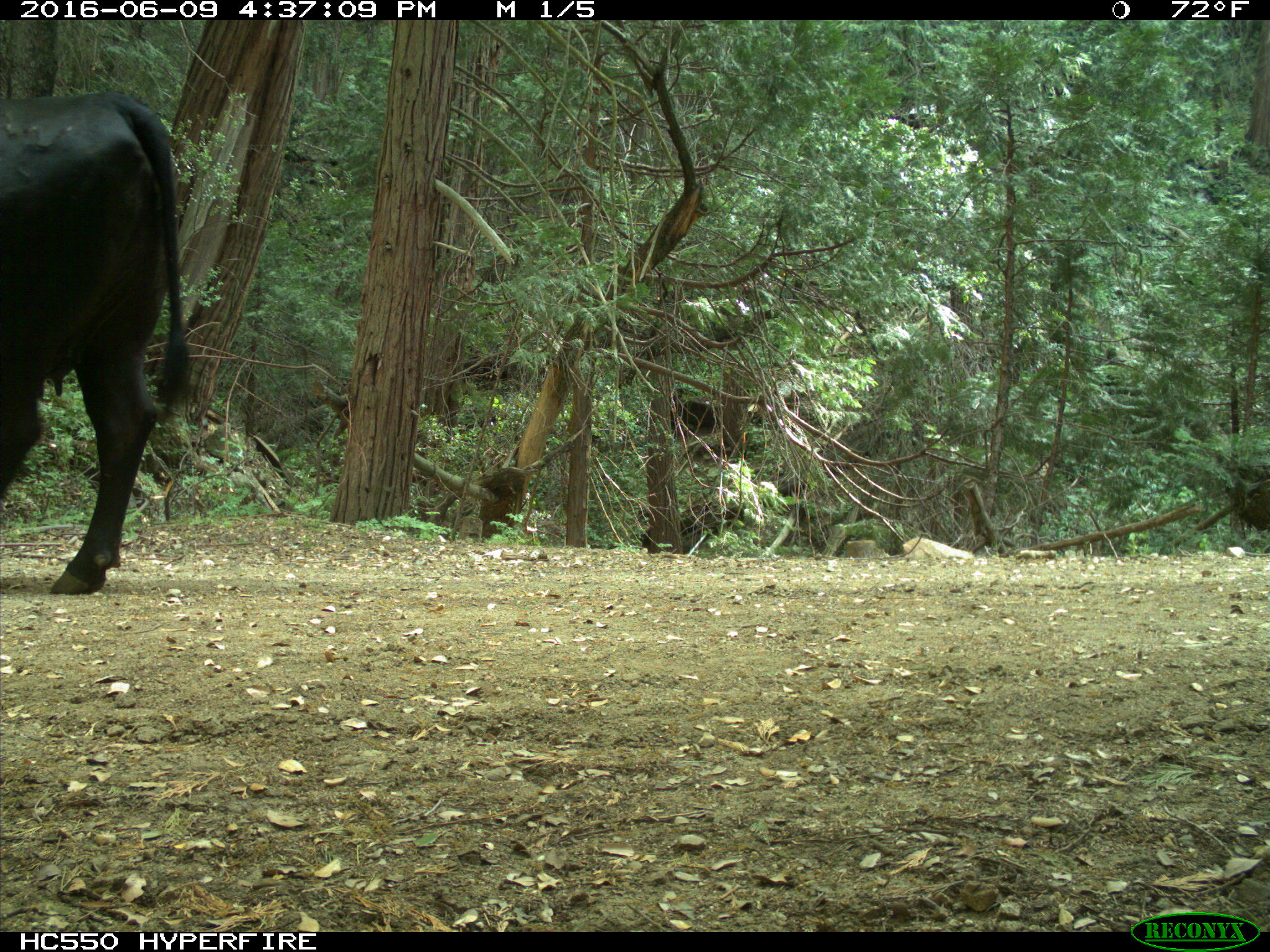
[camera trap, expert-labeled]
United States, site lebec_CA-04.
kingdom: Animalia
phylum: Chordata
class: Mammalia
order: Artiodactyla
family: Bovidae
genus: Bos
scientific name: Bos taurus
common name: domestic cow